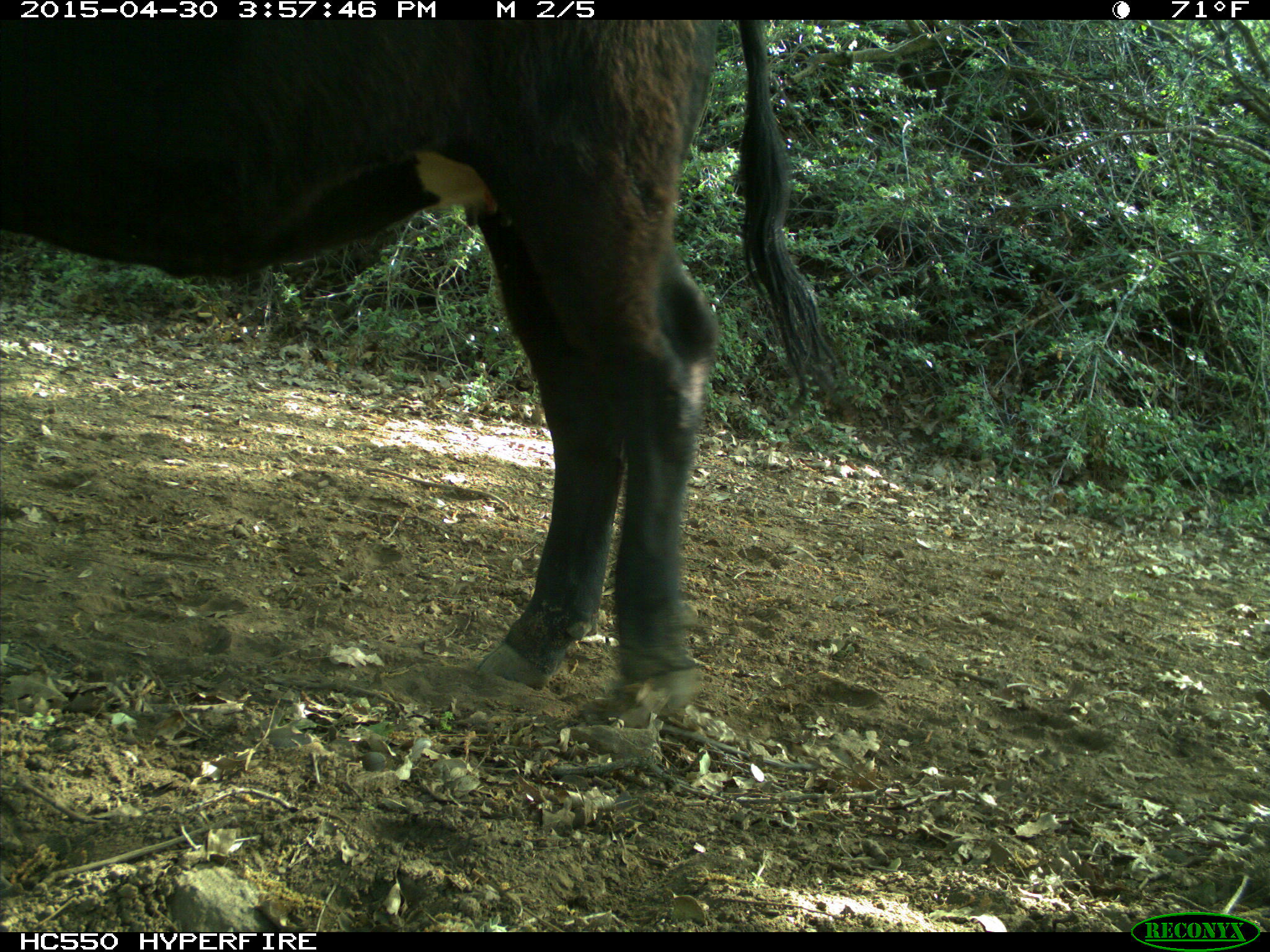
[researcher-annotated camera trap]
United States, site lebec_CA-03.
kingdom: Animalia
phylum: Chordata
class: Mammalia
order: Artiodactyla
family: Bovidae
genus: Bos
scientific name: Bos taurus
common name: domestic cow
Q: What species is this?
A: Bos taurus (domestic cow).